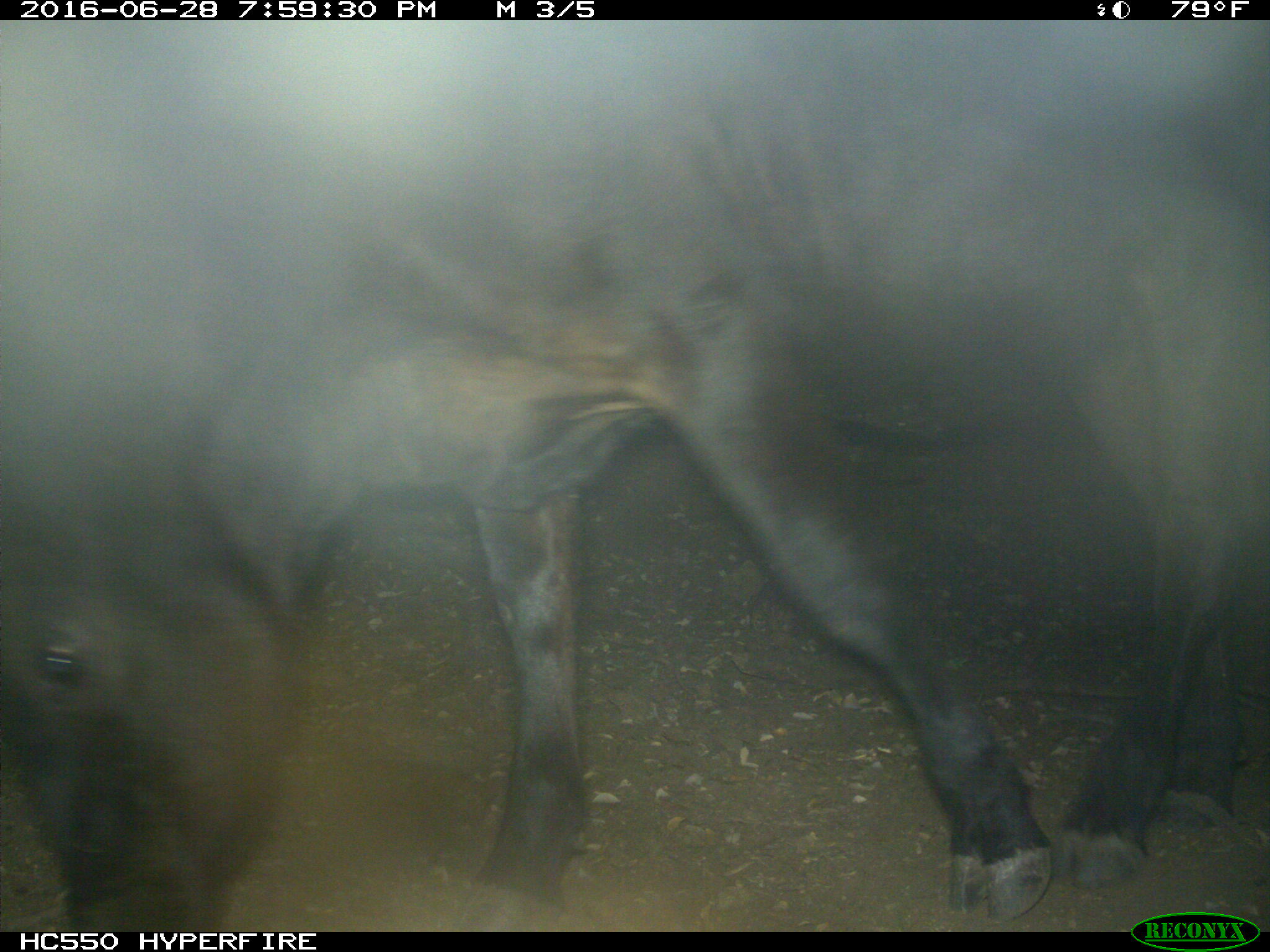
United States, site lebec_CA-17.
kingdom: Animalia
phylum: Chordata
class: Mammalia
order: Artiodactyla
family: Bovidae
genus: Bos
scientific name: Bos taurus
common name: domestic cow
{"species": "Bos taurus (domestic cow)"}